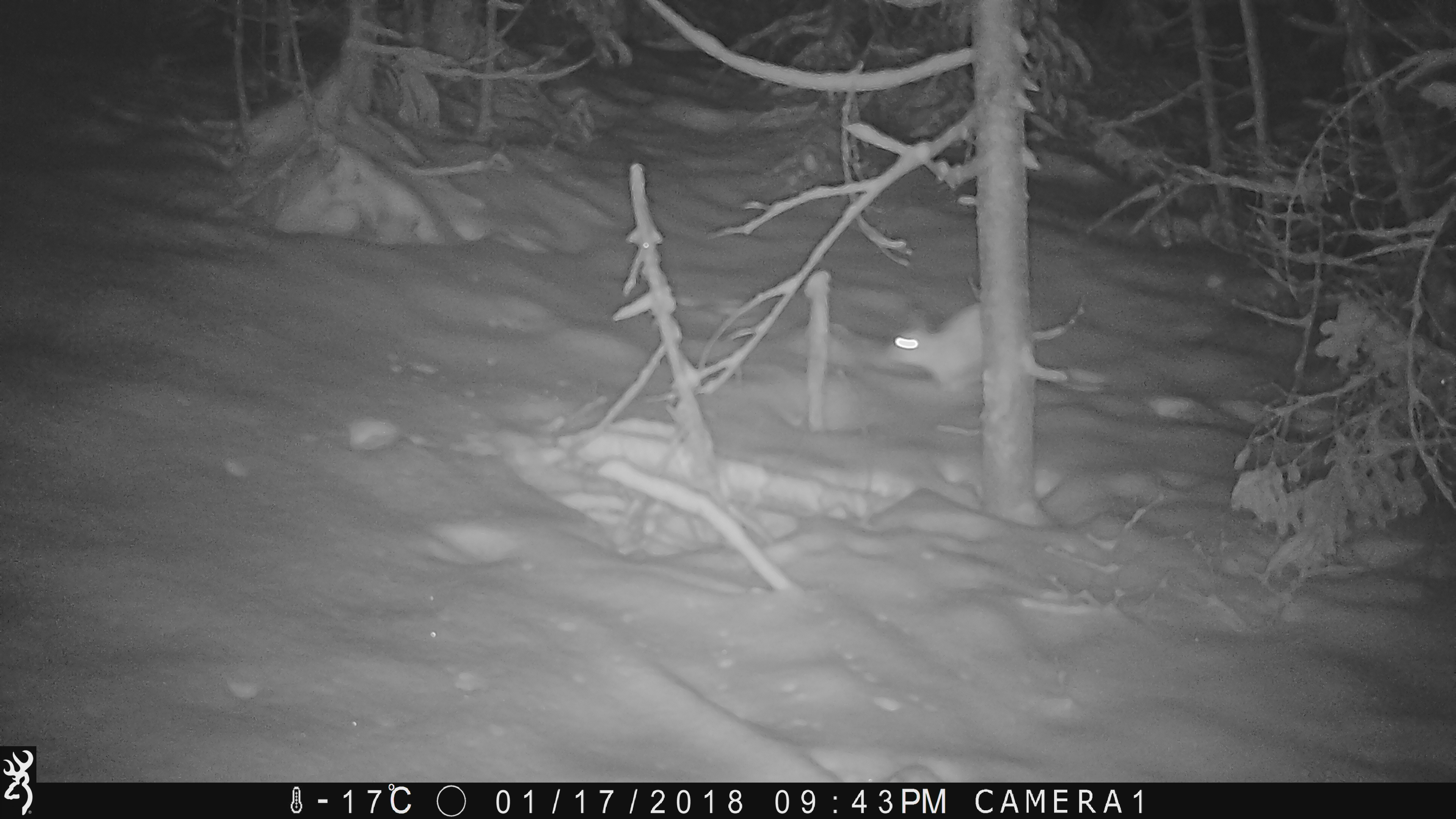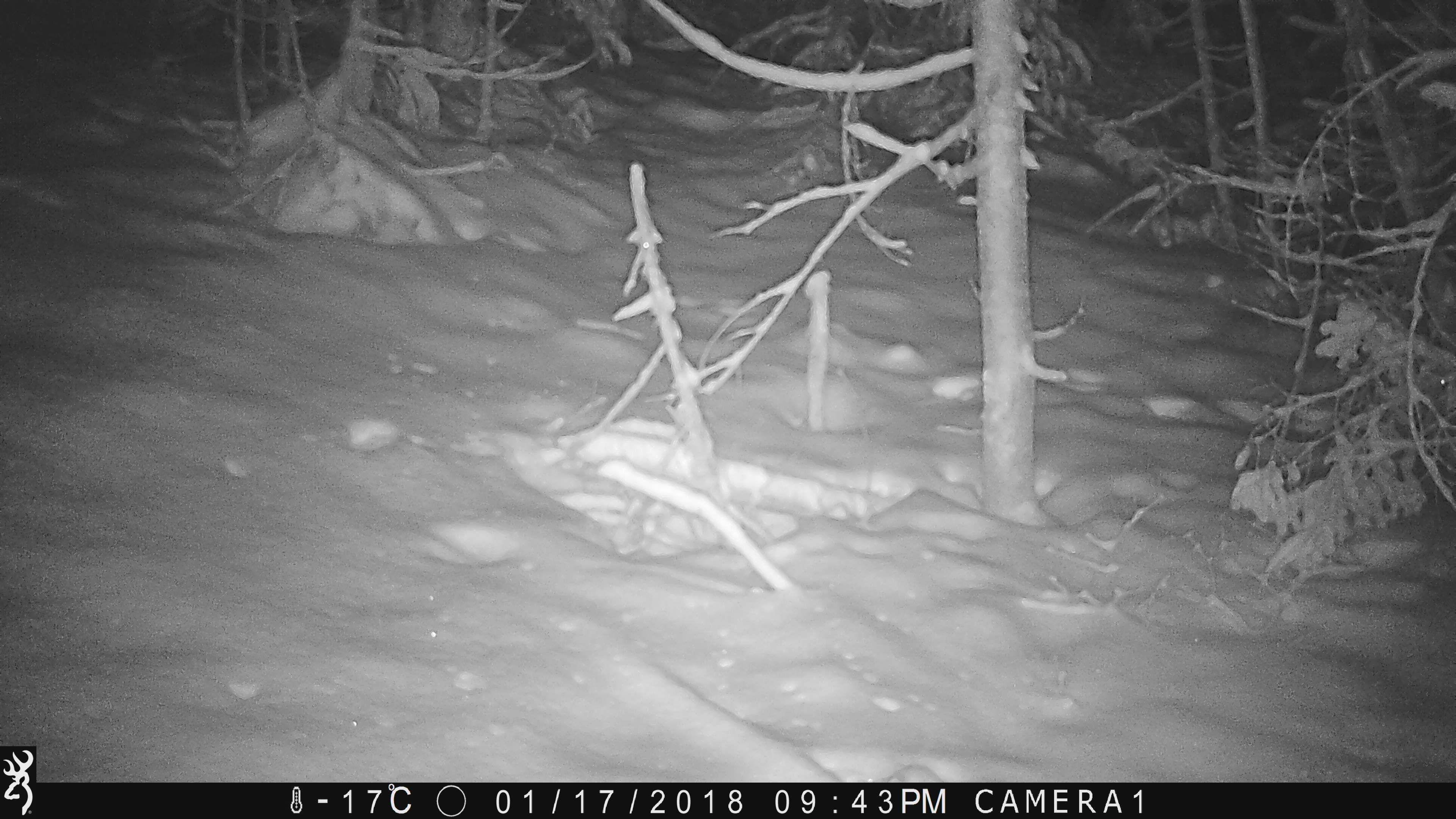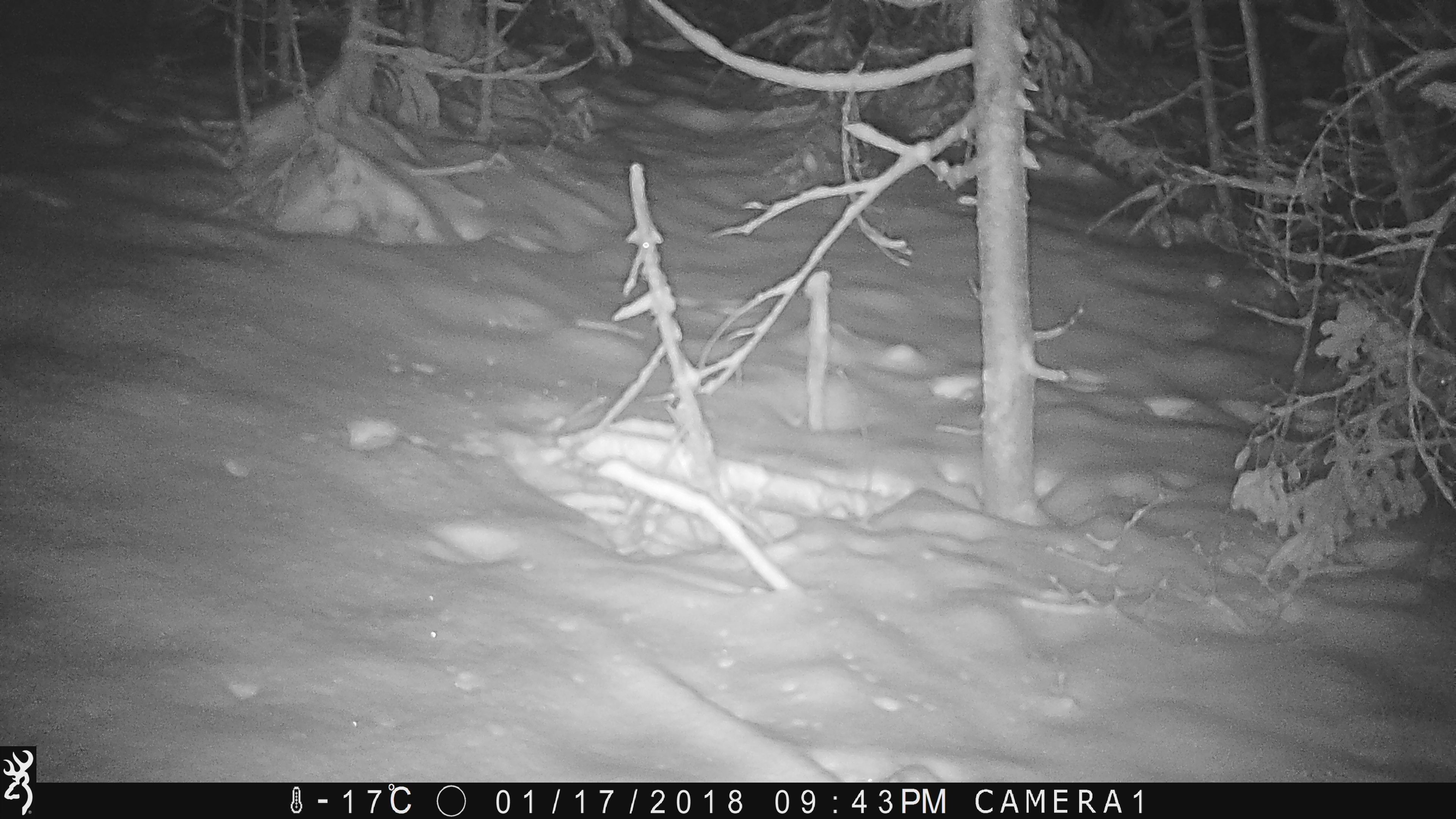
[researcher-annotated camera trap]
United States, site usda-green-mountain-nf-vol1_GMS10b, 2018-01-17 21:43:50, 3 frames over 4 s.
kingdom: Animalia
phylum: Chordata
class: Mammalia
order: Lagomorpha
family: Leporidae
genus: Lepus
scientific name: Lepus americanus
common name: snowshoe hare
Snowshoe hare (Lepus americanus).